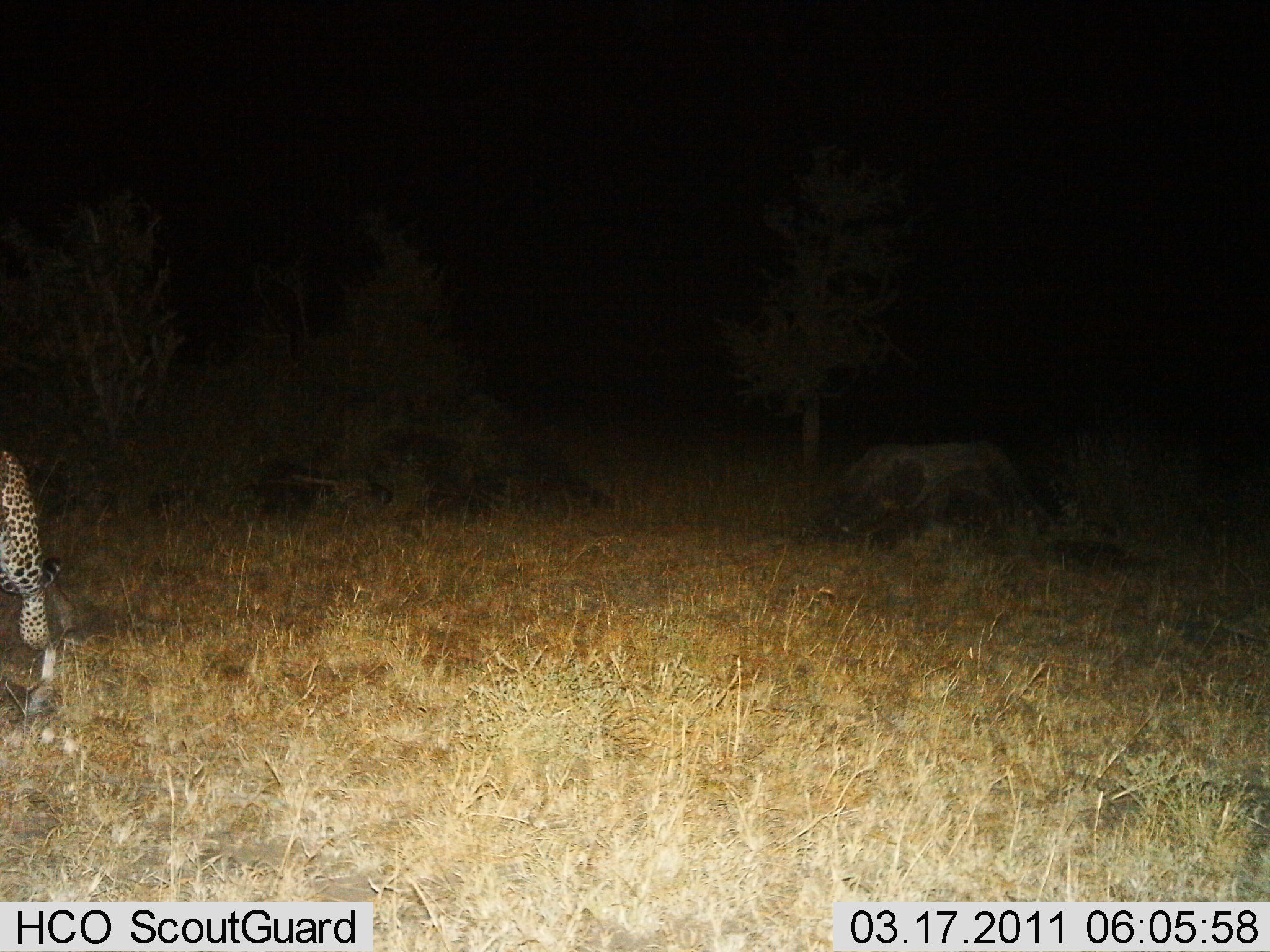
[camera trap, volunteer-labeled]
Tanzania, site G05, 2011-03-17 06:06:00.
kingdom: Animalia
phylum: Chordata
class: Mammalia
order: Carnivora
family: Felidae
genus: Panthera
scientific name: Panthera pardus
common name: leopard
Leopard (Panthera pardus), count 1. Behavior (volunteer vote fractions): standing 9%, resting 0%, moving 91%, interacting 0%. Young present (vote fraction): 0%. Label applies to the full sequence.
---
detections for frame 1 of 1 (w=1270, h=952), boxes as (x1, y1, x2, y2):
animal: (0, 447, 65, 652)